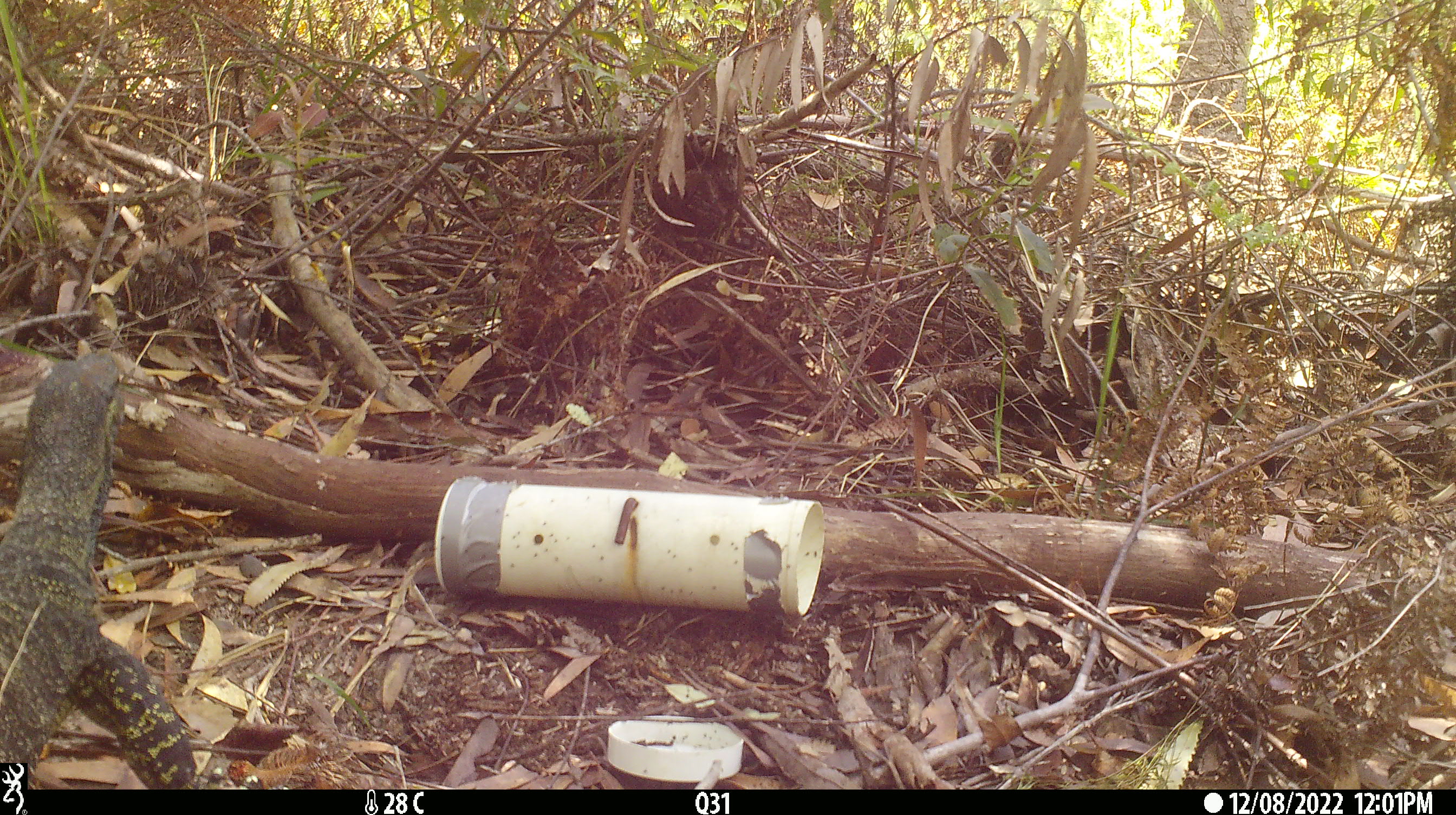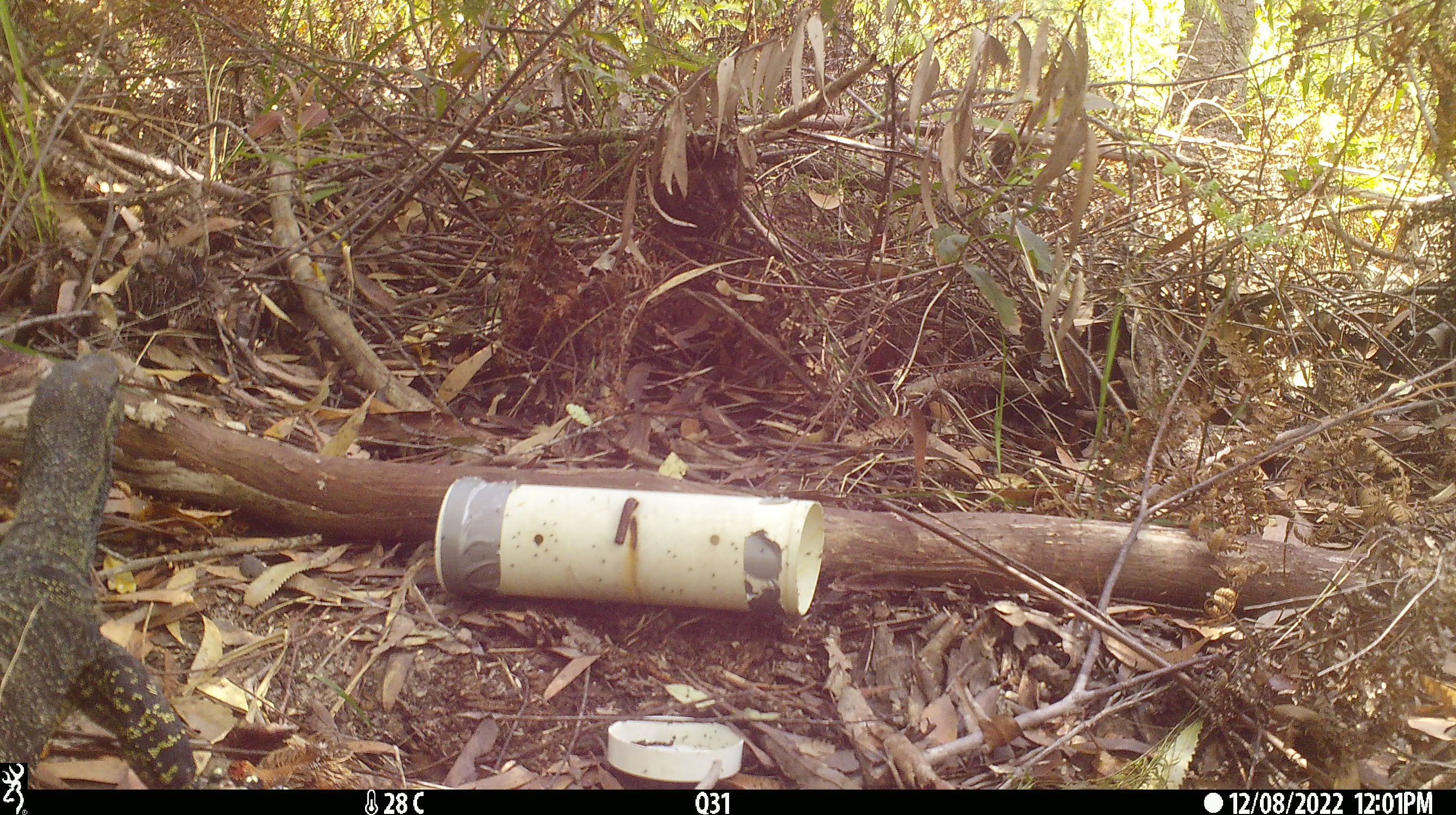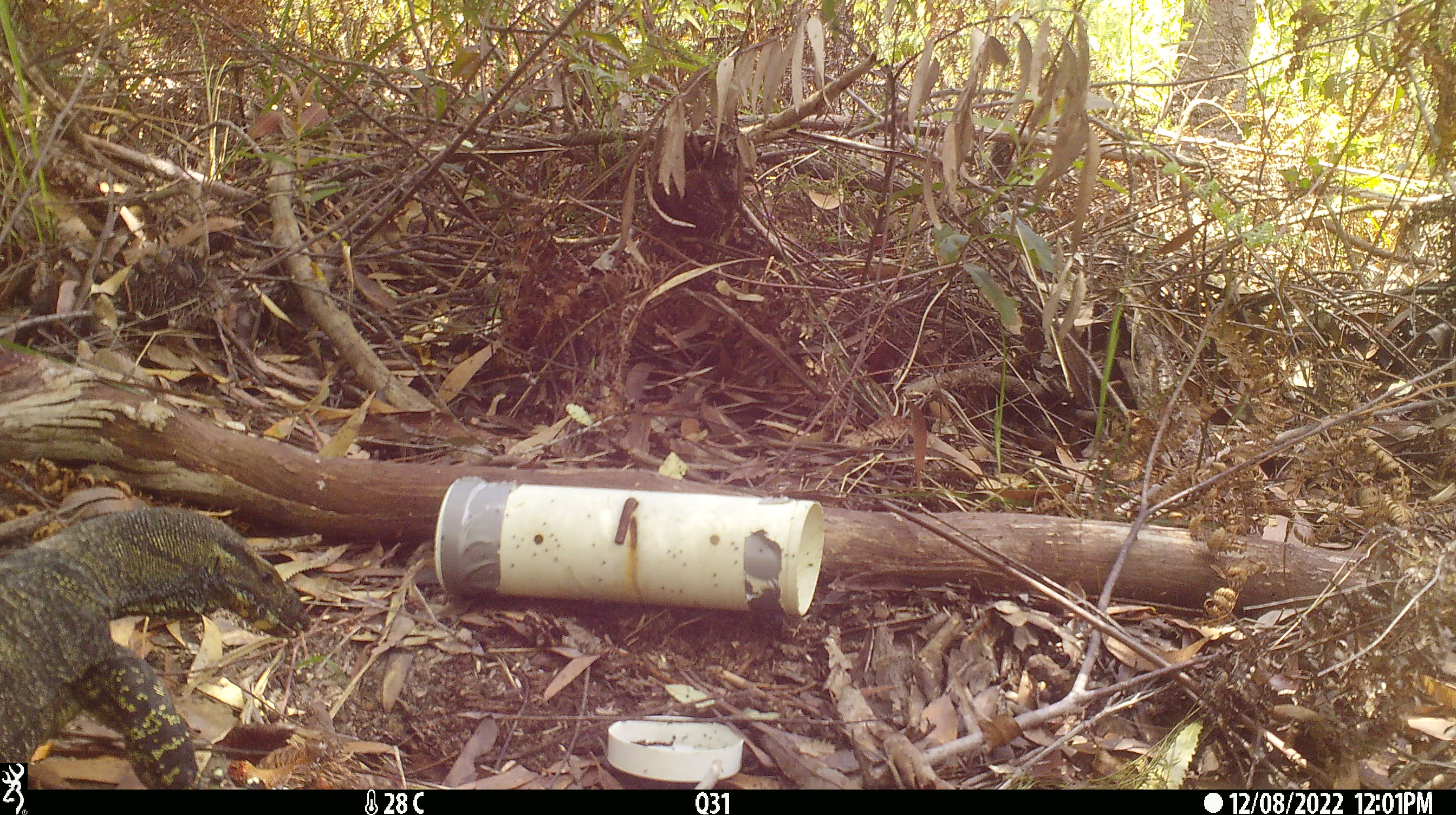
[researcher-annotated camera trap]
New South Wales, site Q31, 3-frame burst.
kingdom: Animalia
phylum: Chordata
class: Reptilia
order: Squamata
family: Varanidae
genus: Varanus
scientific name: Varanus varius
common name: lace monitor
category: goanna